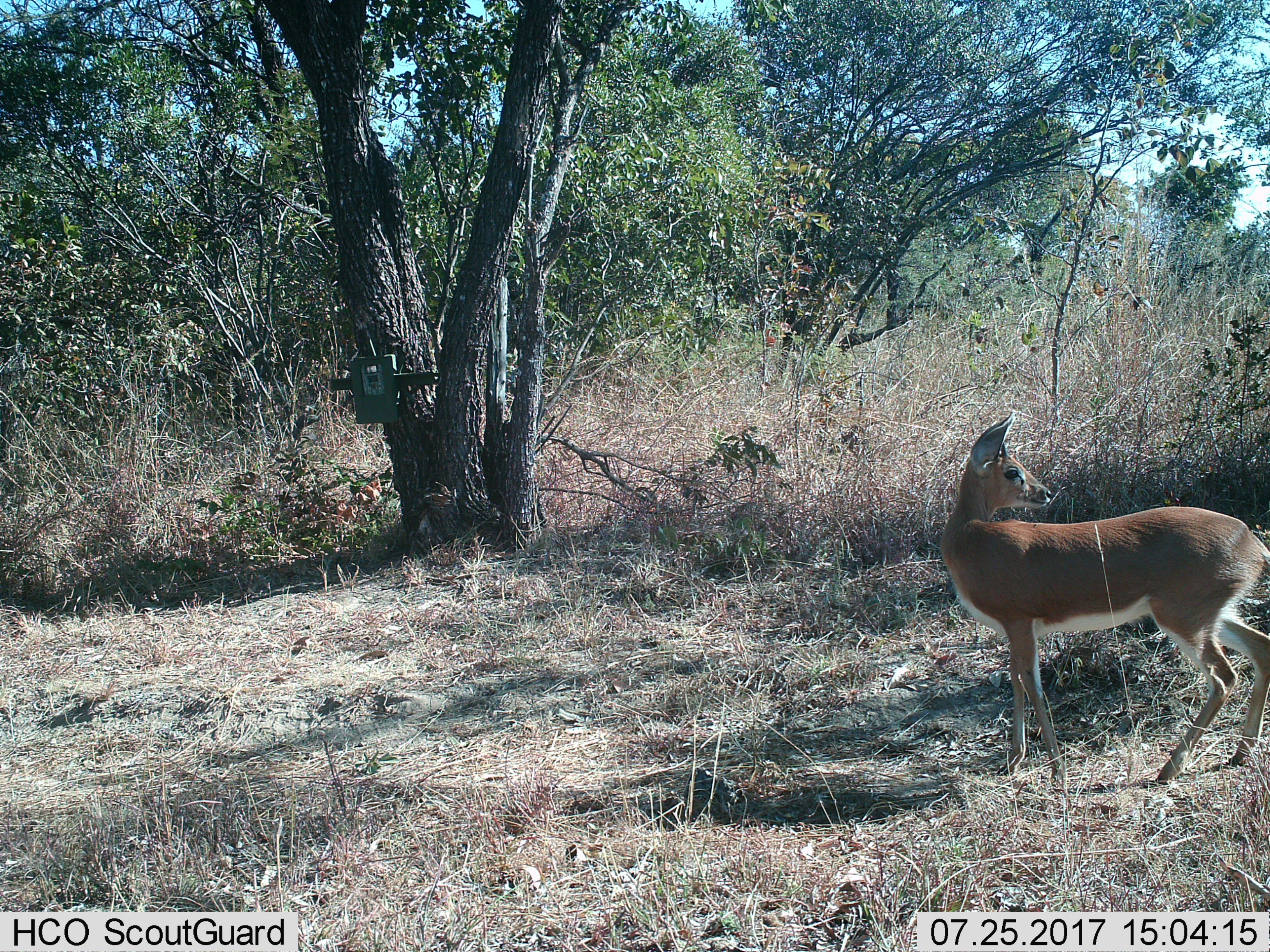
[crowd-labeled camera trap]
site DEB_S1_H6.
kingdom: Animalia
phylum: Chordata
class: Mammalia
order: Artiodactyla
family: Bovidae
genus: Sylvicapra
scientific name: Sylvicapra grimmia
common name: common duiker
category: duikercommongrey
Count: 1.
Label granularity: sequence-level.